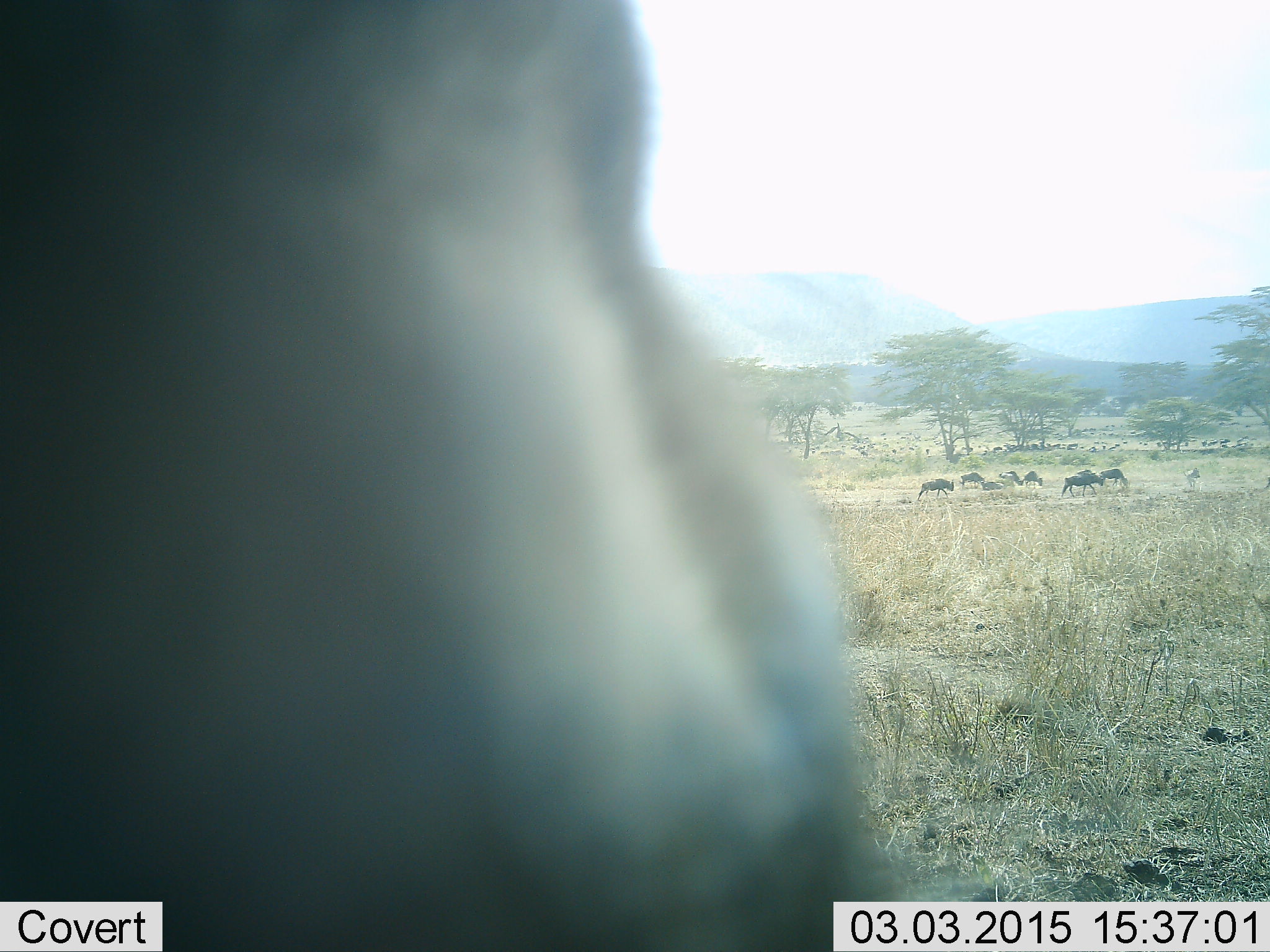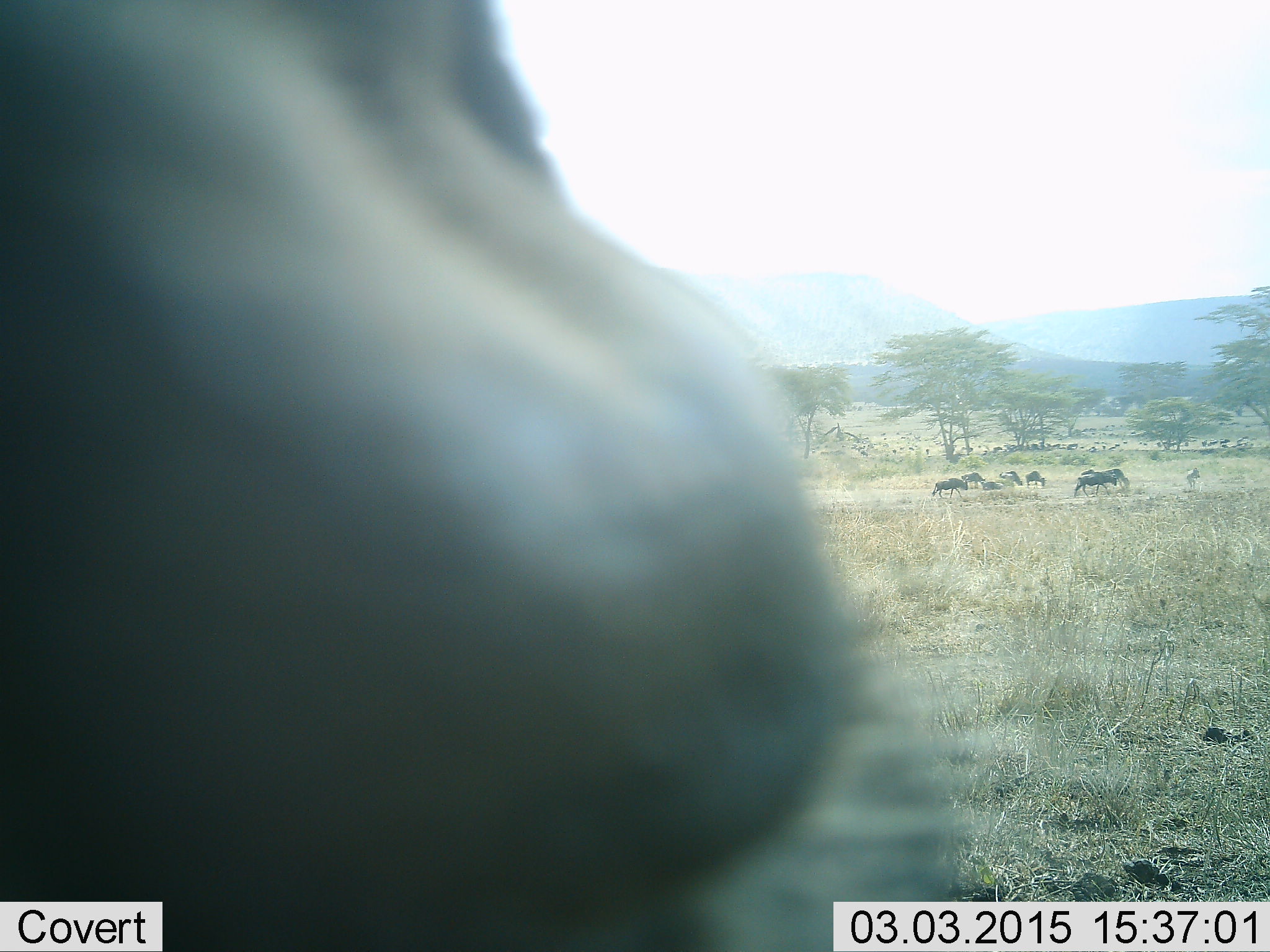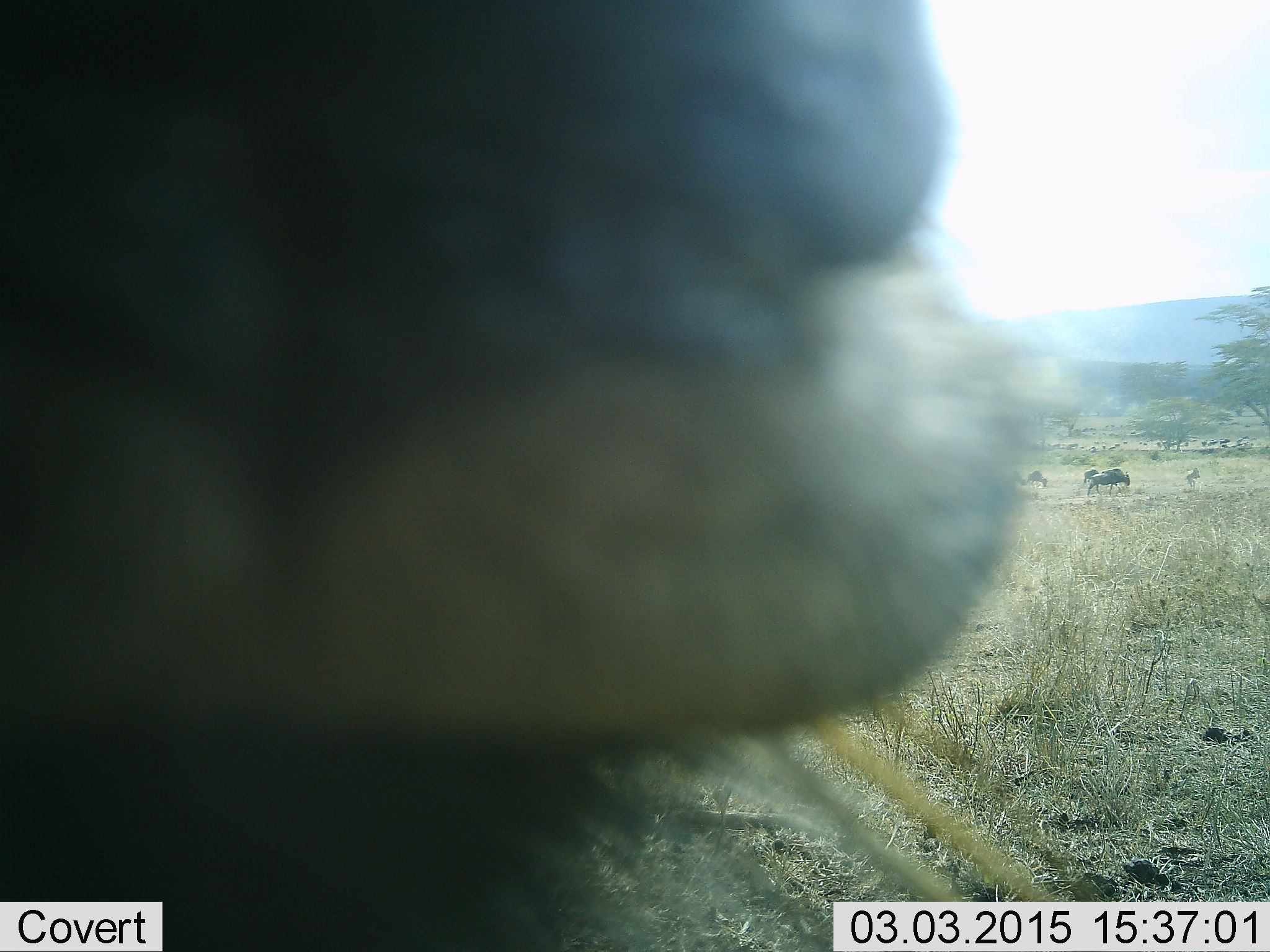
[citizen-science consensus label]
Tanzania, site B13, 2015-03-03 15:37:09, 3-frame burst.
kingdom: Animalia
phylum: Chordata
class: Mammalia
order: Artiodactyla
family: Bovidae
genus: Connochaetes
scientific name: Connochaetes taurinus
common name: blue wildebeest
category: wildebeest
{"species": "wildebeest (blue wildebeest) (Connochaetes taurinus)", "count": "10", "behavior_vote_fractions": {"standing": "82%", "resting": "9%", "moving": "64%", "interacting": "9%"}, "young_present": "0%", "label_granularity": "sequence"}